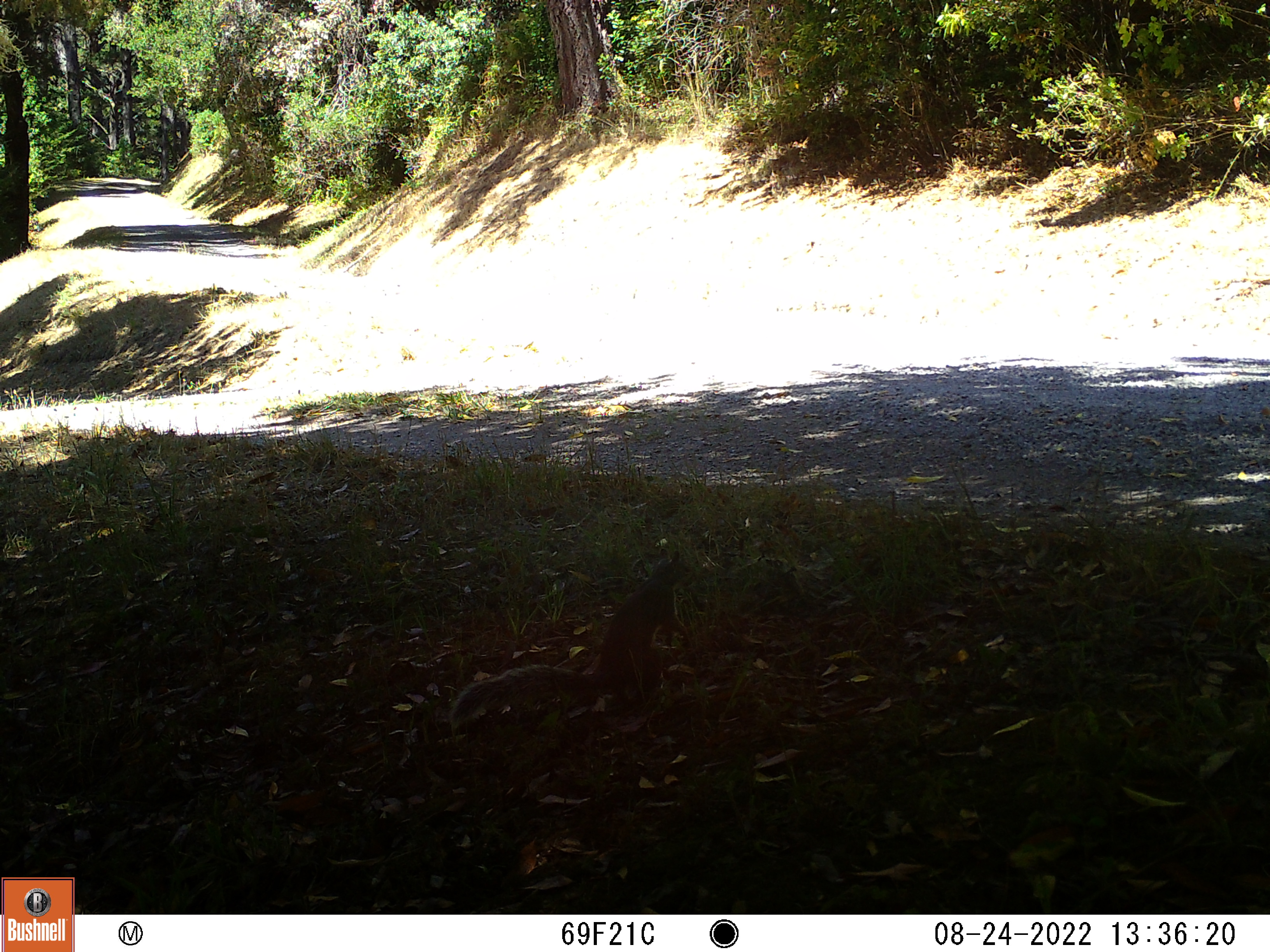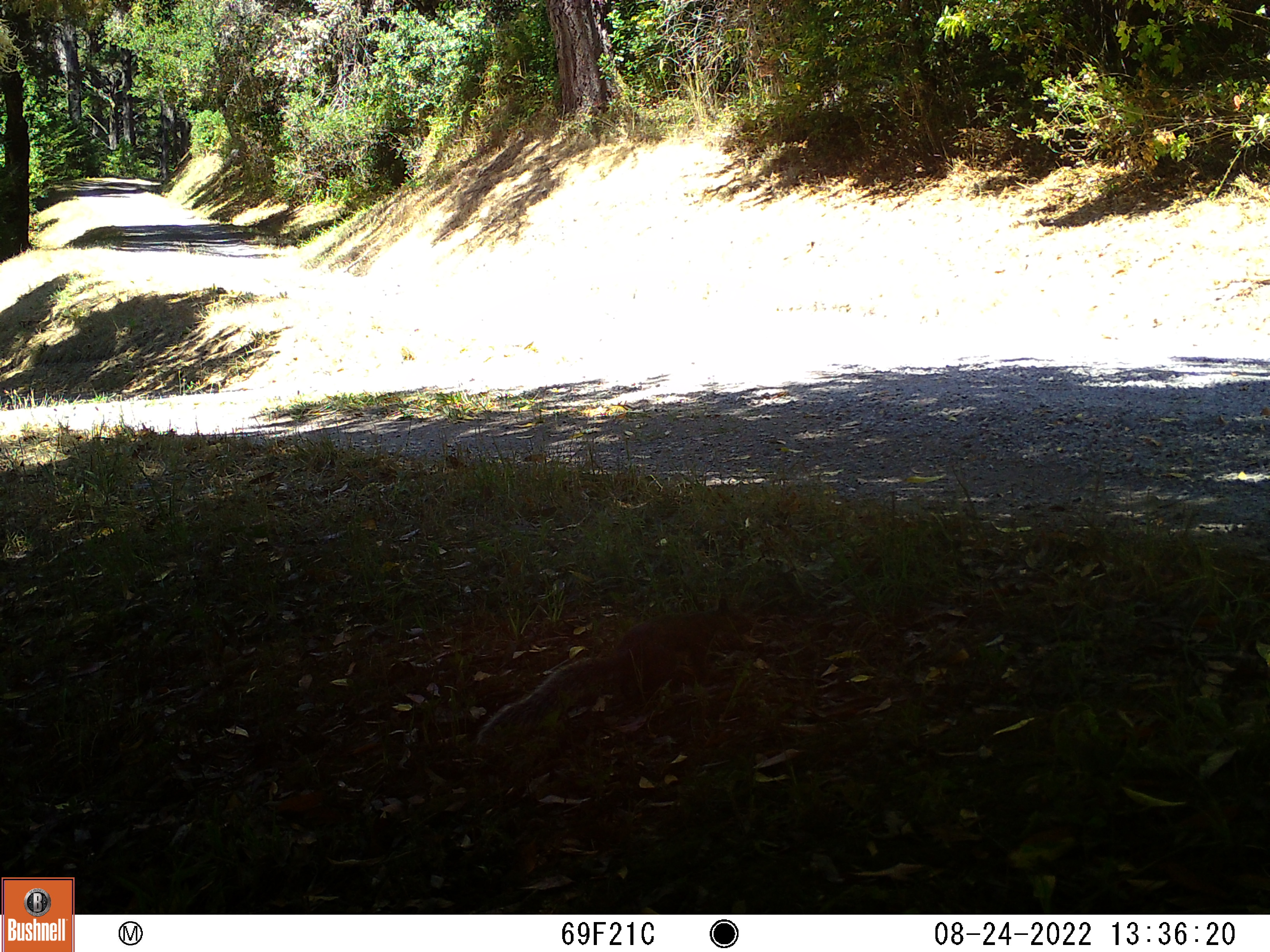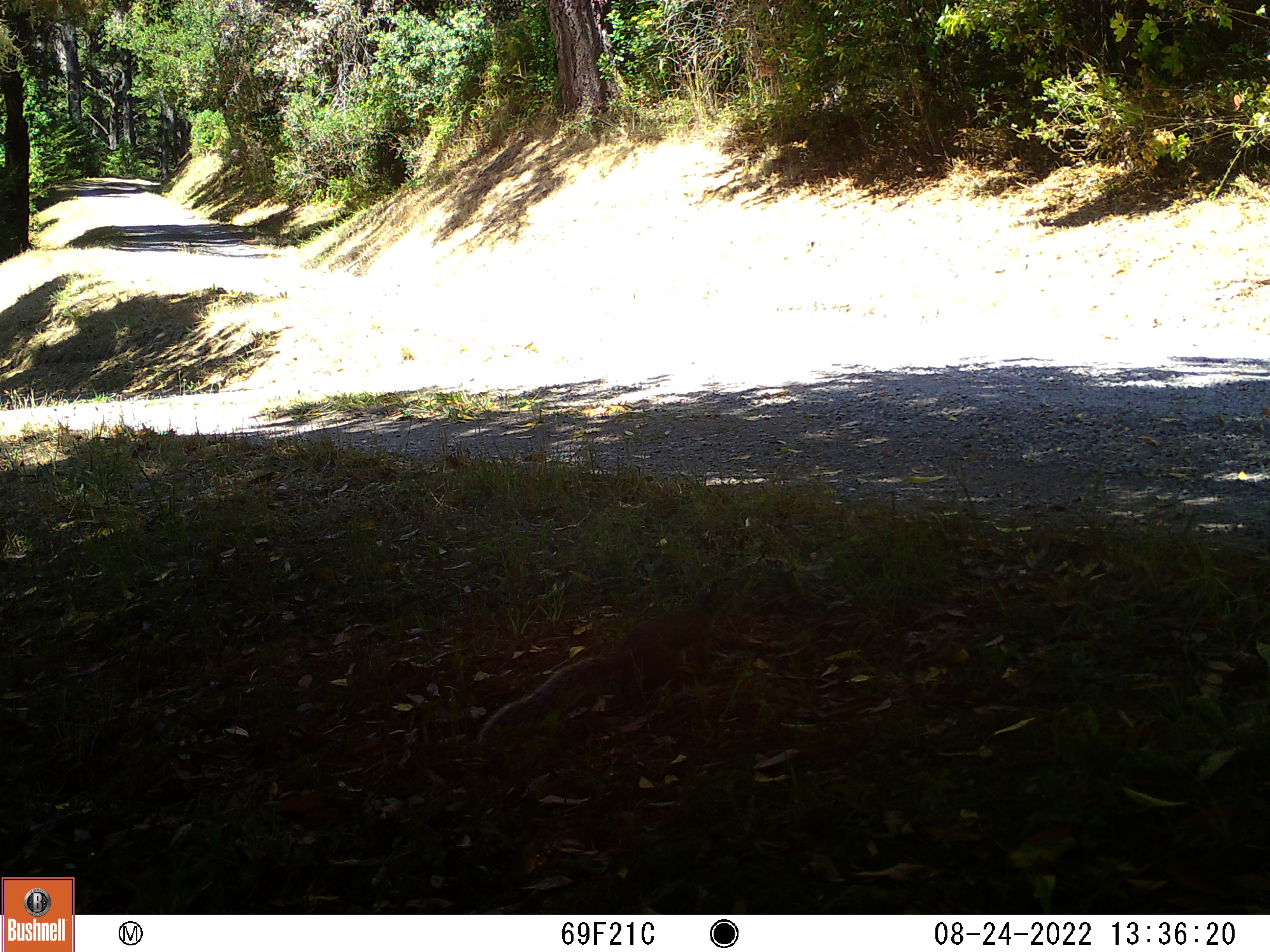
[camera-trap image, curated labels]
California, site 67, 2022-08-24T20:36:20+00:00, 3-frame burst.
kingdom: Animalia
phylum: Chordata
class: Mammalia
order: Rodentia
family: Sciuridae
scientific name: Sciuridae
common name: squirrel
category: unknown squirrel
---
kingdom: Animalia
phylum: Chordata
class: Mammalia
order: Rodentia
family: Sciuridae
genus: Sciurus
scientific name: Sciurus griseus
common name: western gray squirrel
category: western grey squirrel